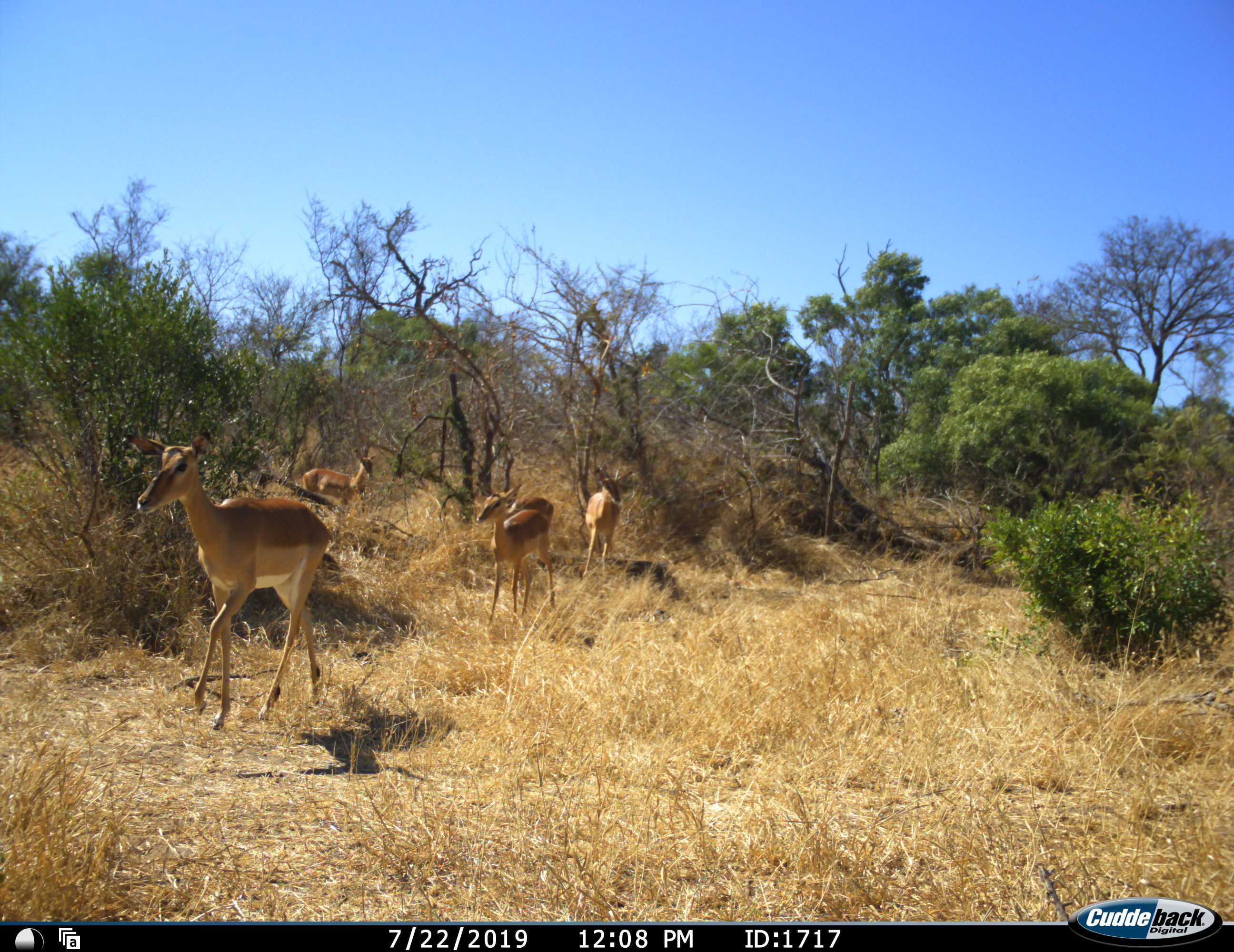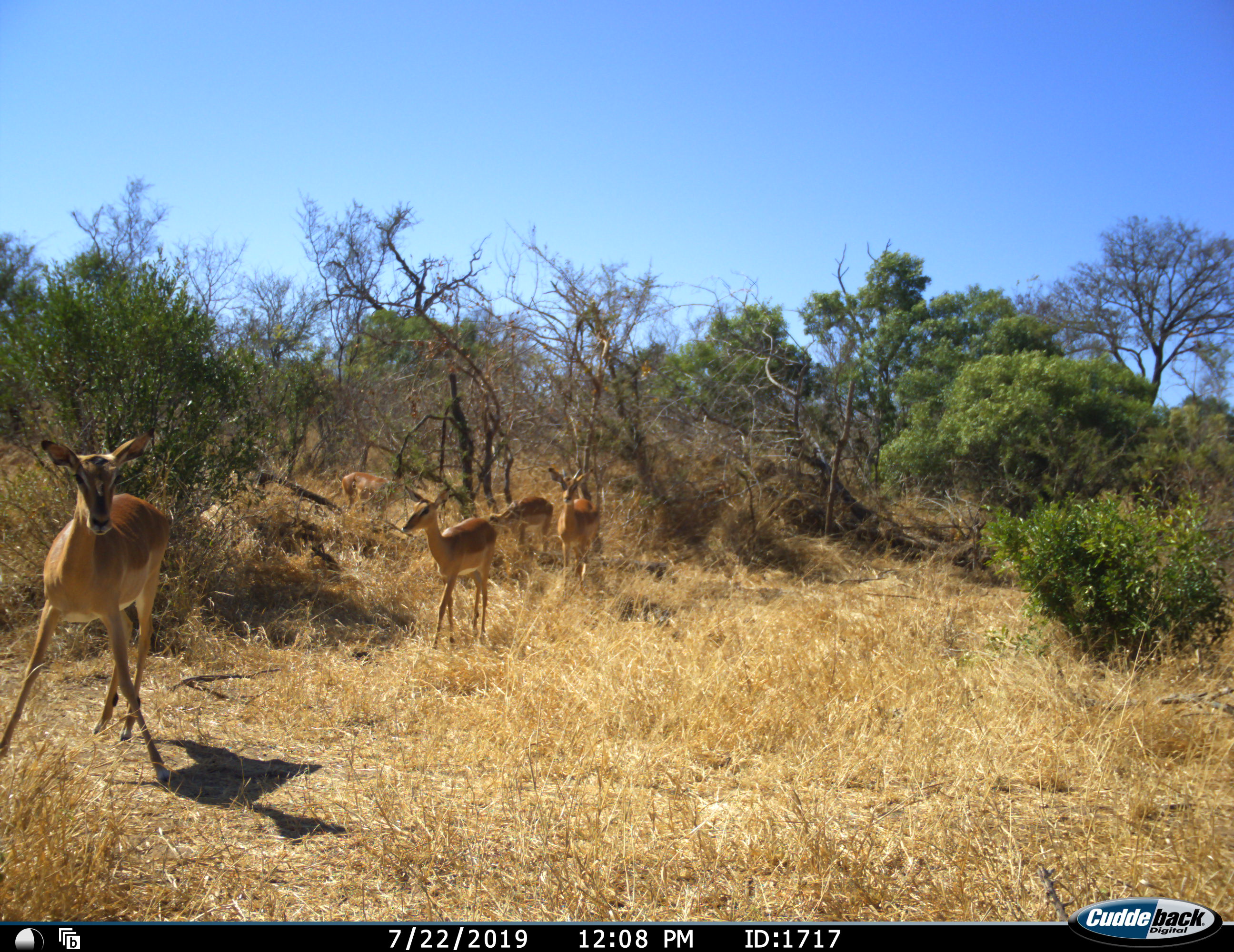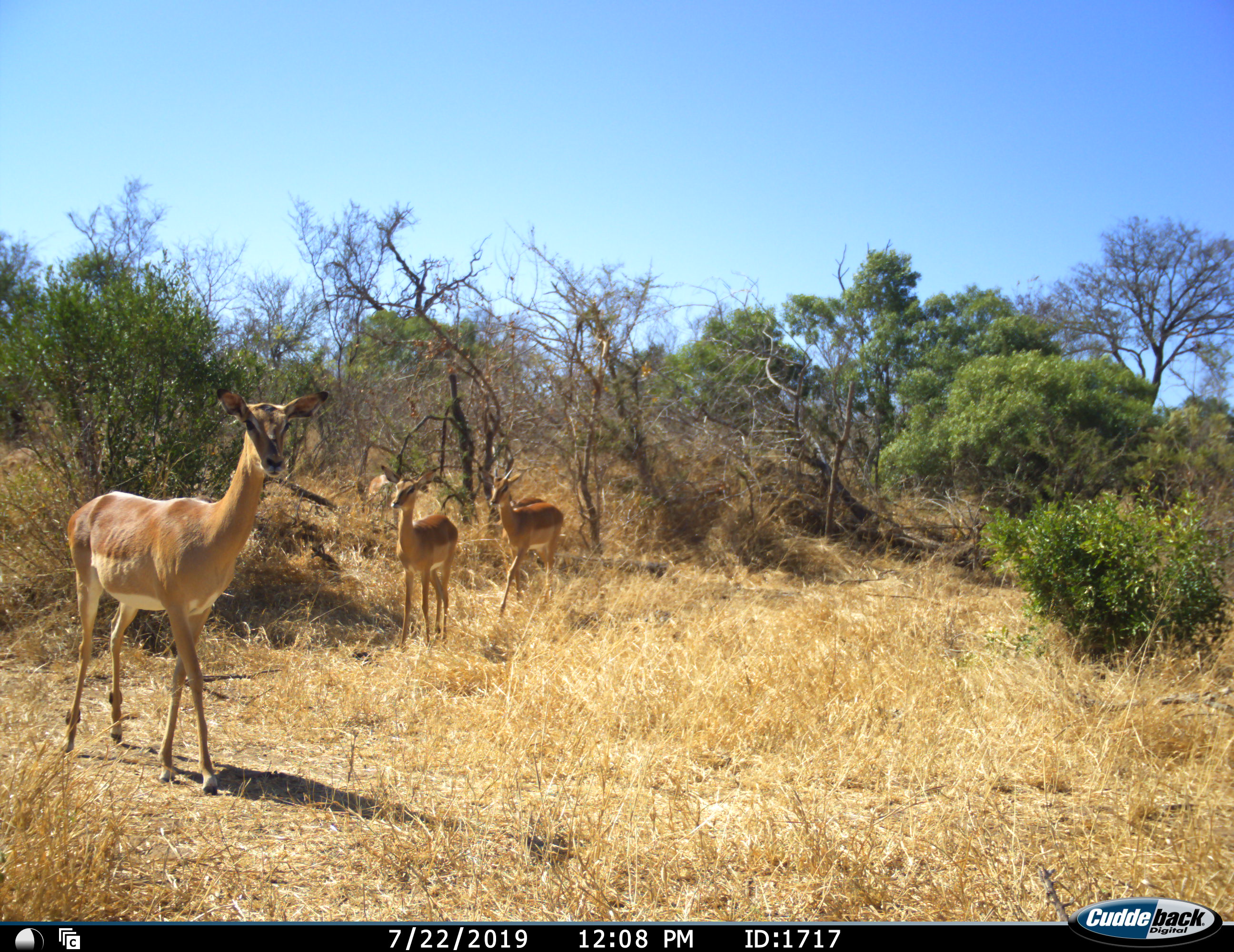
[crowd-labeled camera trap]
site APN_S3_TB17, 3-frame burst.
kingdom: Animalia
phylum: Chordata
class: Mammalia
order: Artiodactyla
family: Bovidae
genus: Aepyceros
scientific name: Aepyceros melampus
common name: impala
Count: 5.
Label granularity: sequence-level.